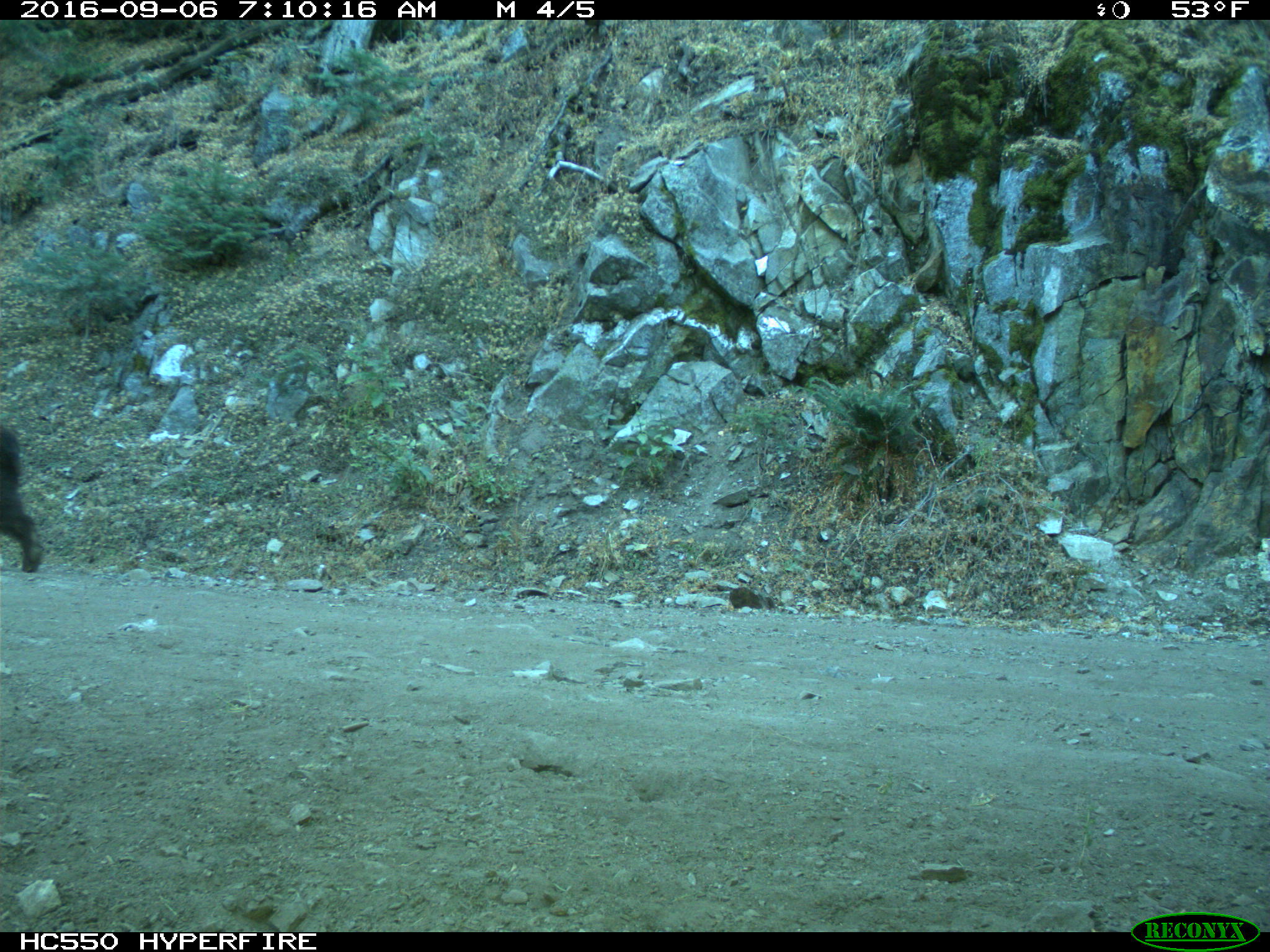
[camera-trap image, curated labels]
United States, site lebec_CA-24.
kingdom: Animalia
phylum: Chordata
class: Mammalia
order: Carnivora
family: Ursidae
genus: Ursus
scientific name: Ursus americanus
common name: american black bear